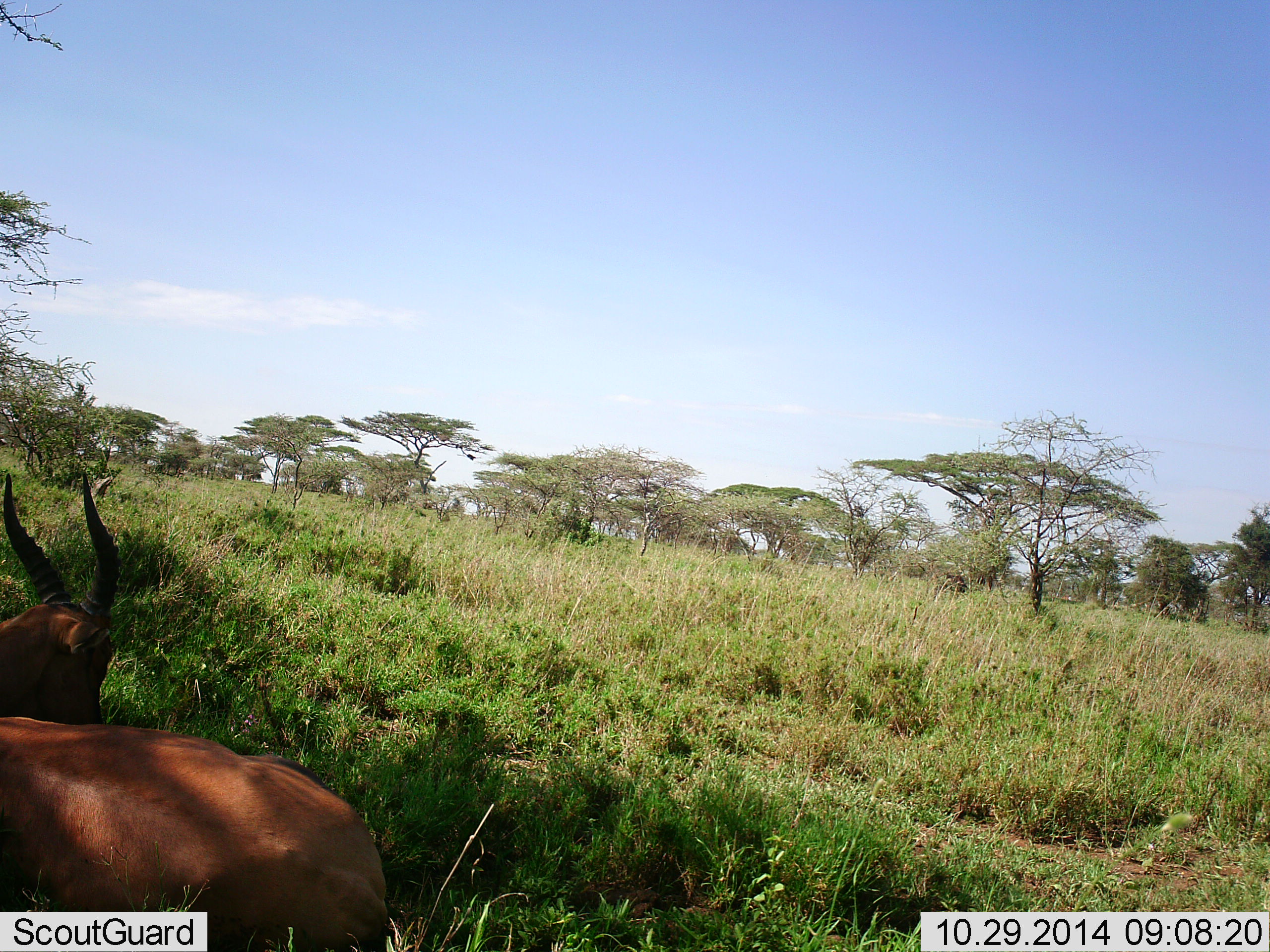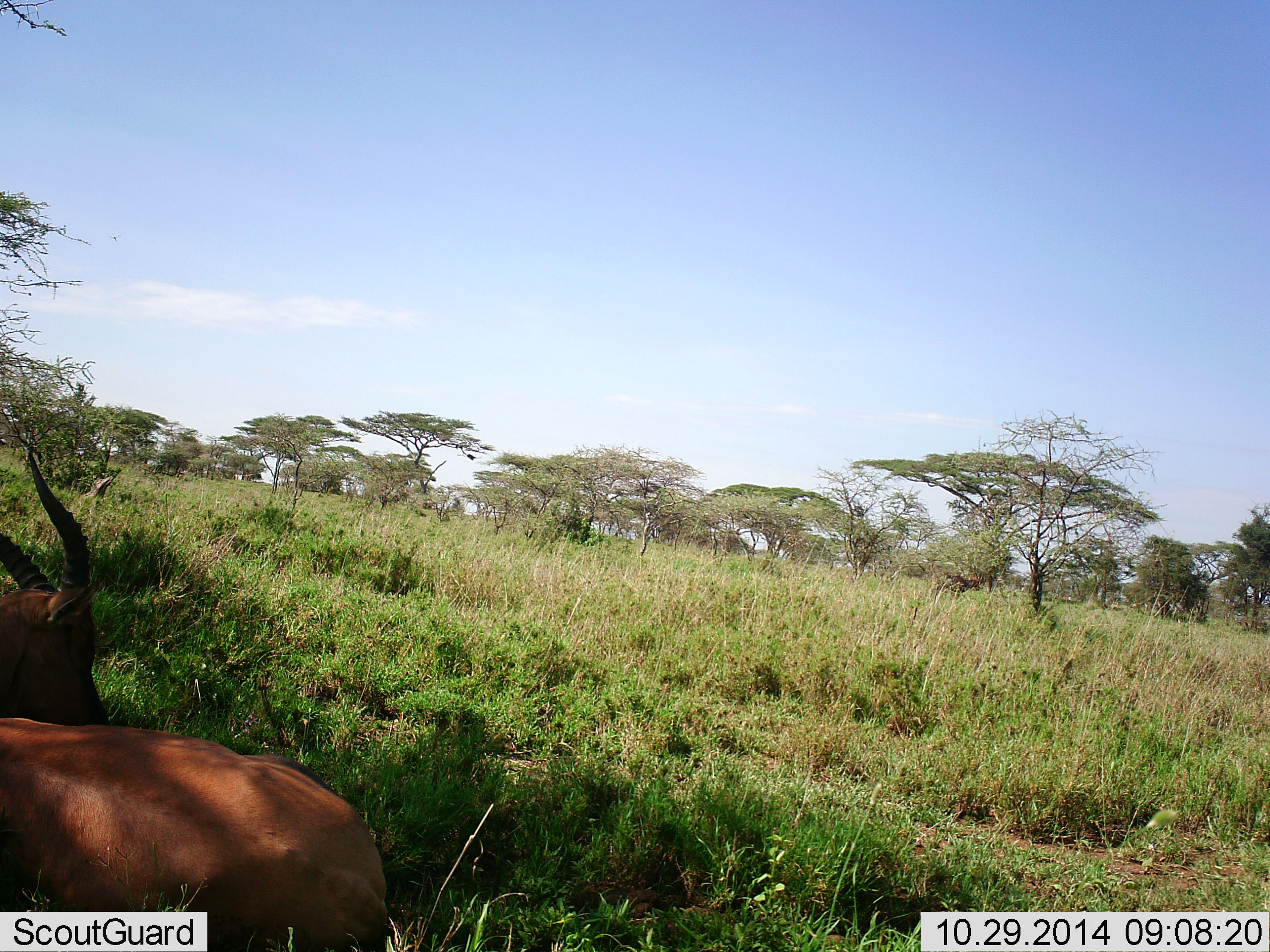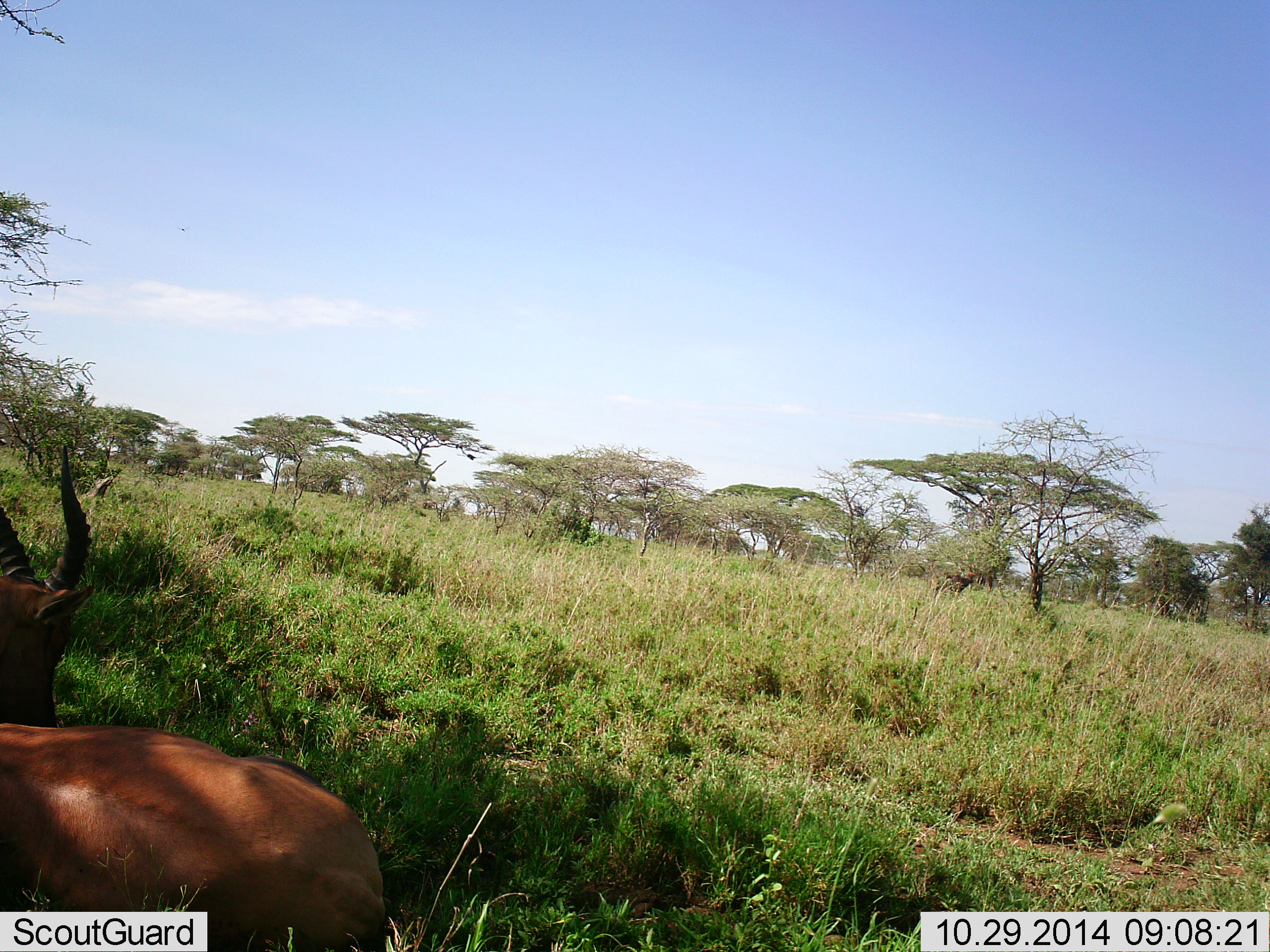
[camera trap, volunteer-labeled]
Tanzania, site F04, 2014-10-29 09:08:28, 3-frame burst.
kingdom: Animalia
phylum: Chordata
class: Mammalia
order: Artiodactyla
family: Bovidae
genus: Eudorcas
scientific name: Eudorcas thomsonii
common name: thomson's gazelle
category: gazellethomsons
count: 1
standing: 75%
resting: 38%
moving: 0%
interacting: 0%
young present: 0%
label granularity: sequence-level